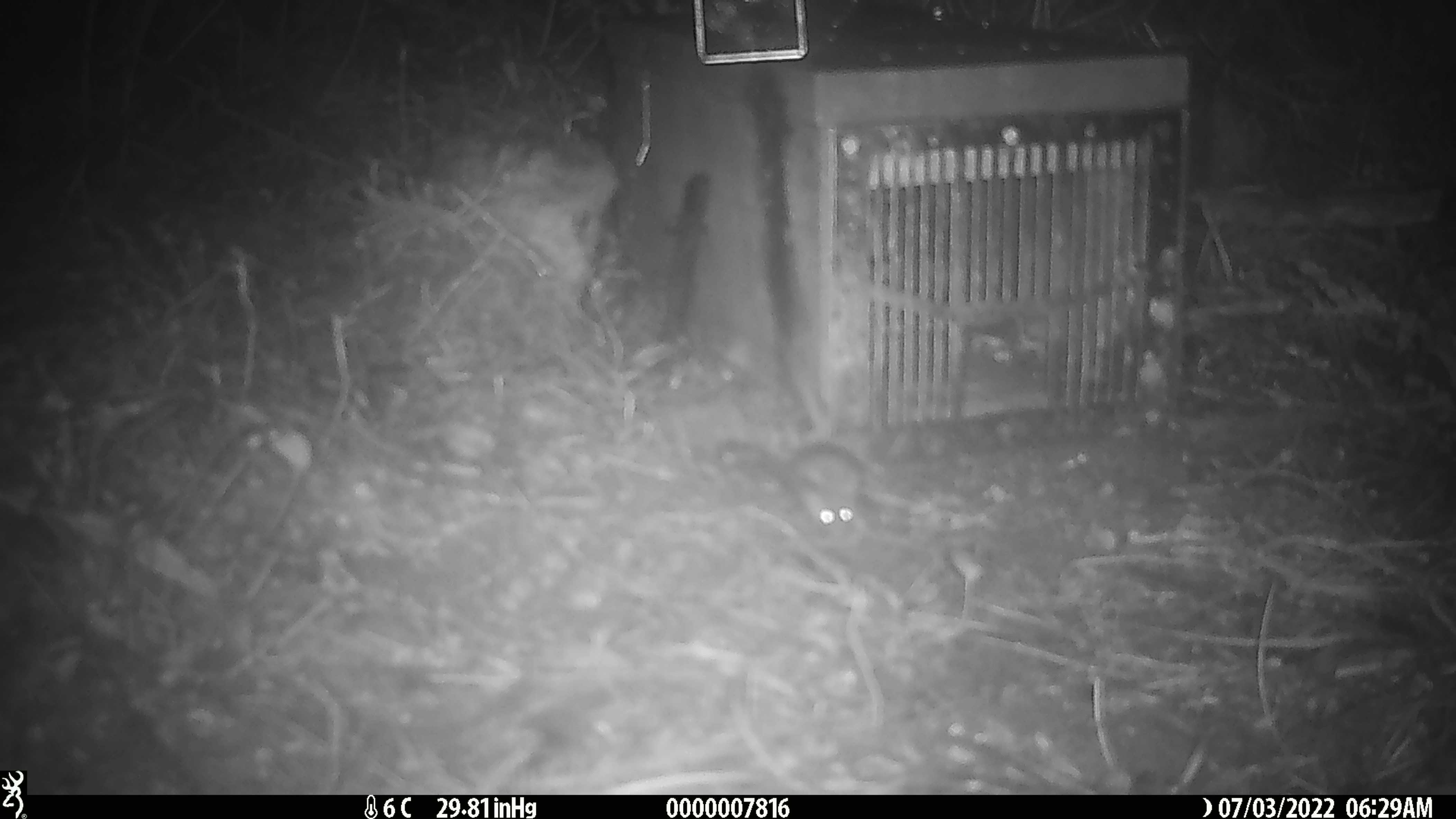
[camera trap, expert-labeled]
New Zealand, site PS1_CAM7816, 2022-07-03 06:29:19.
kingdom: Animalia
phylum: Chordata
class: Mammalia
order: Rodentia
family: Muridae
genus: Mus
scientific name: Mus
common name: mouse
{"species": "mouse (Mus)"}